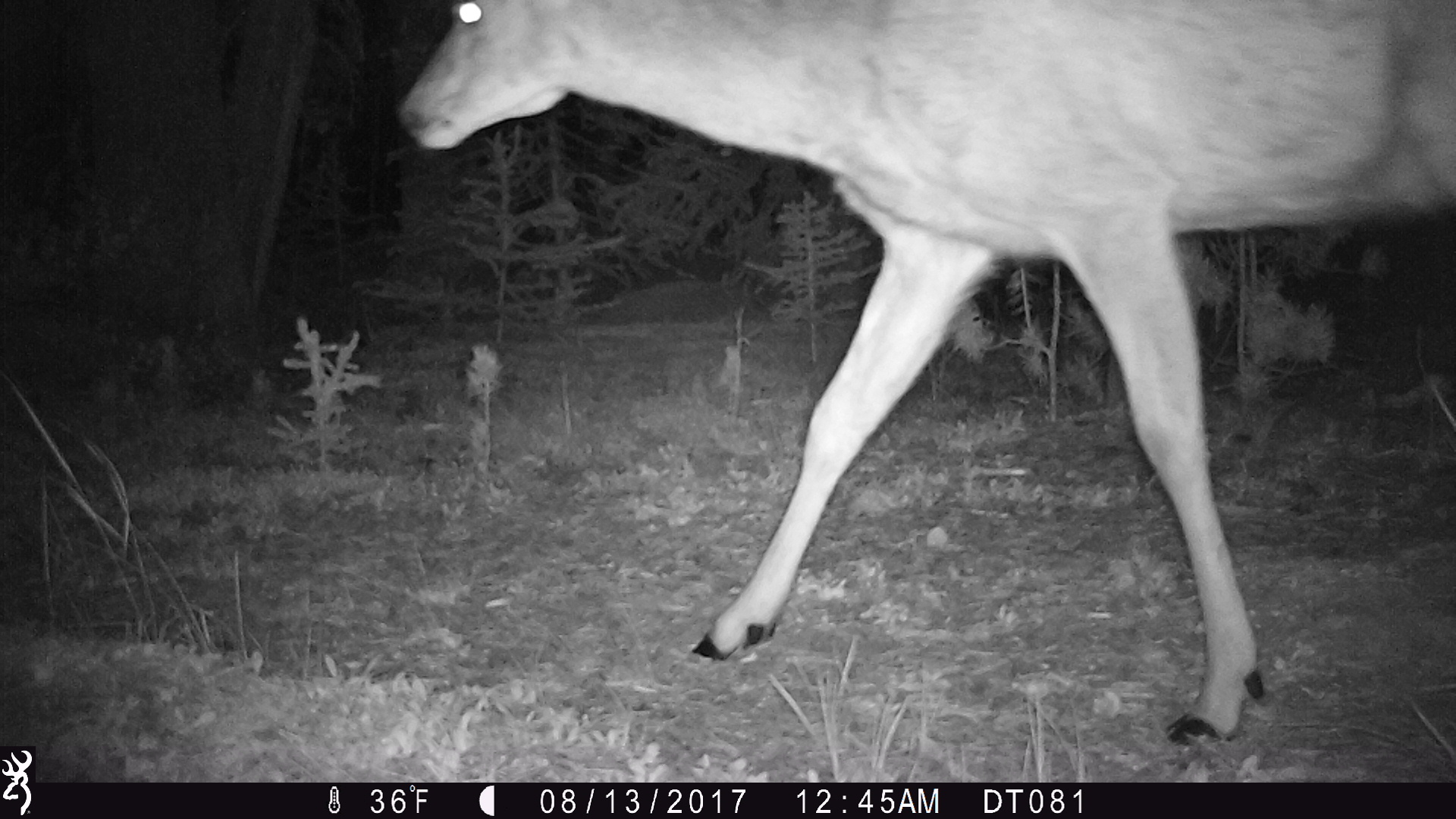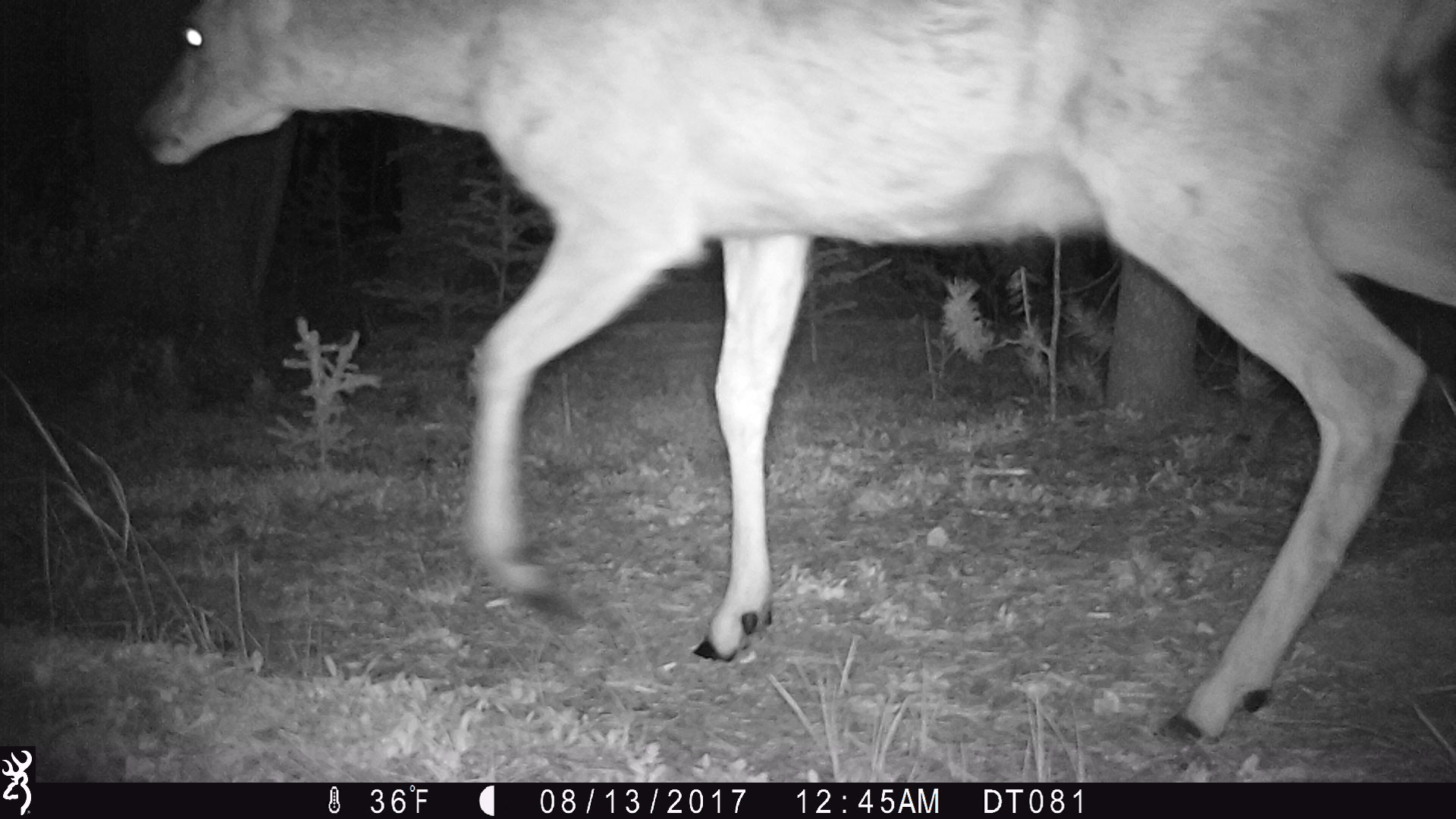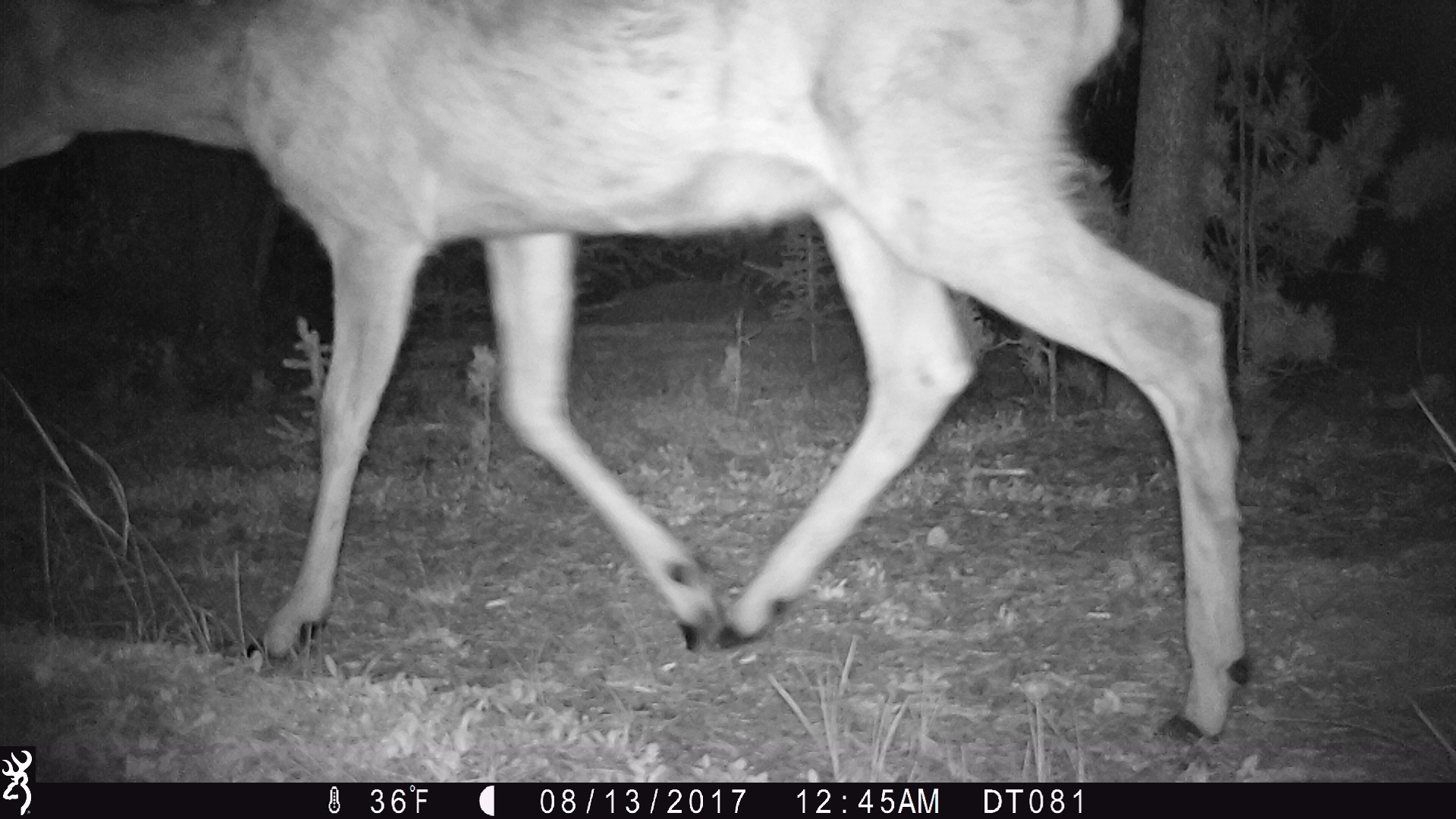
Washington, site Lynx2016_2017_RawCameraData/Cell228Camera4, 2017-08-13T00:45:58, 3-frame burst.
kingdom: Animalia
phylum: Chordata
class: Mammalia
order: Artiodactyla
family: Cervidae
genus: Odocoileus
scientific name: Odocoileus hemionus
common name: mule deer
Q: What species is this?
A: Odocoileus hemionus (mule deer).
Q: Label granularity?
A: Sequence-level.